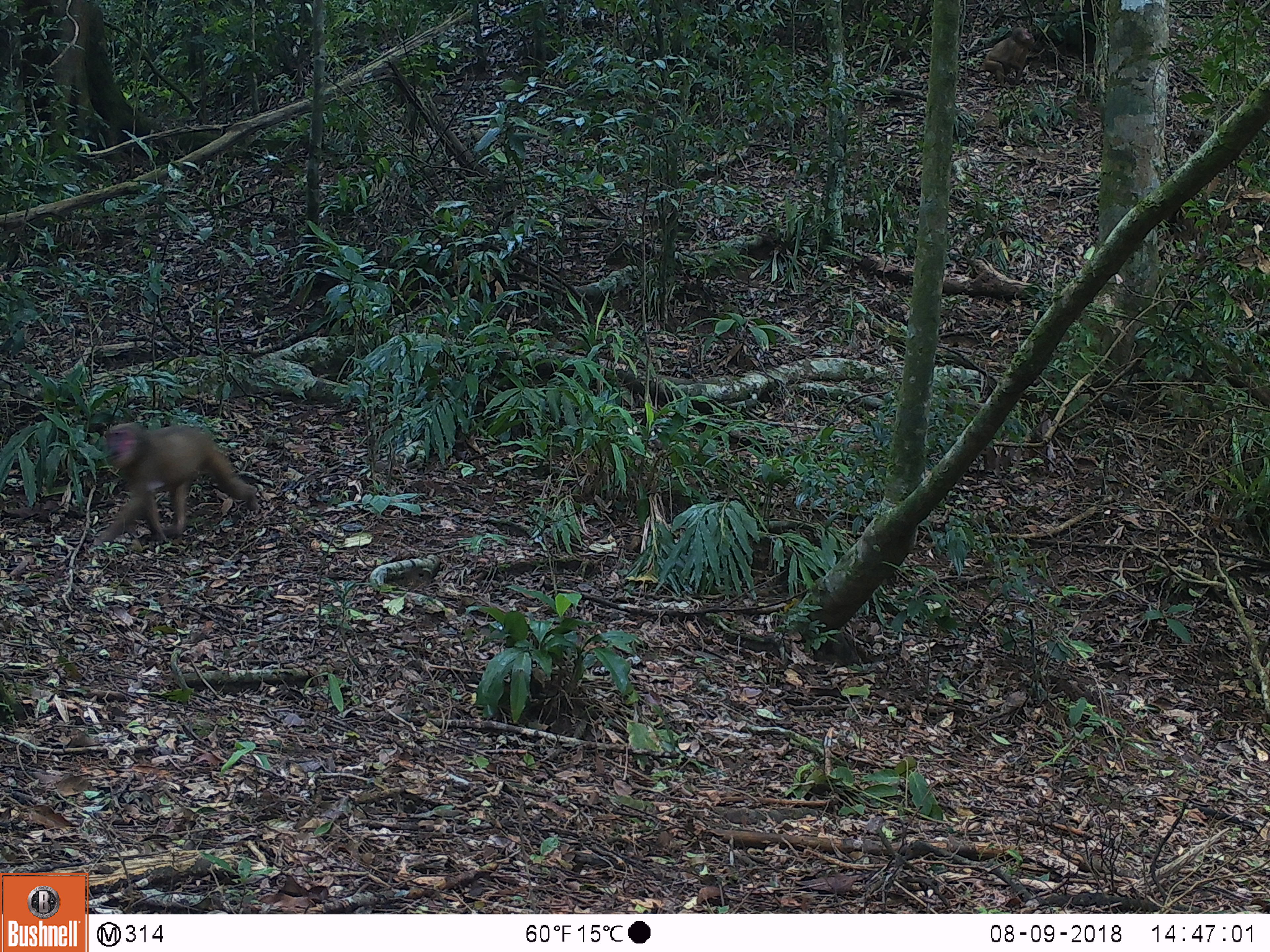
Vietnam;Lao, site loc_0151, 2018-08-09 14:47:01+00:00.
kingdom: Animalia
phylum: Chordata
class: Mammalia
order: Primates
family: Cercopithecidae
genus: Macaca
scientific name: Macaca arctoides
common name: stump-tailed macaque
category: stump tailed macaque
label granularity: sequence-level